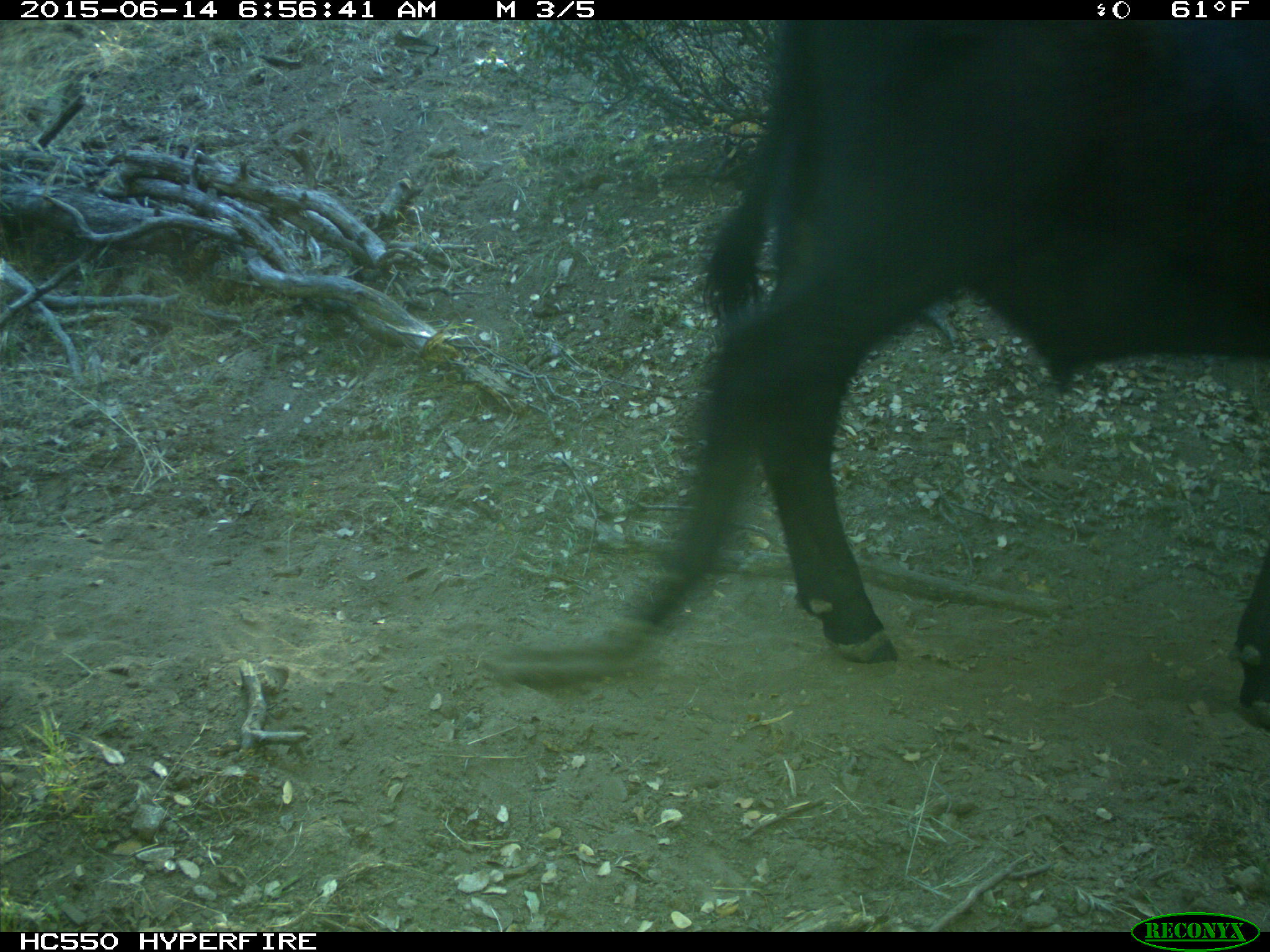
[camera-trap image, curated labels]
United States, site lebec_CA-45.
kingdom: Animalia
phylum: Chordata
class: Mammalia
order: Artiodactyla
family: Bovidae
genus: Bos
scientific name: Bos taurus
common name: domestic cow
Bos taurus (domestic cow).